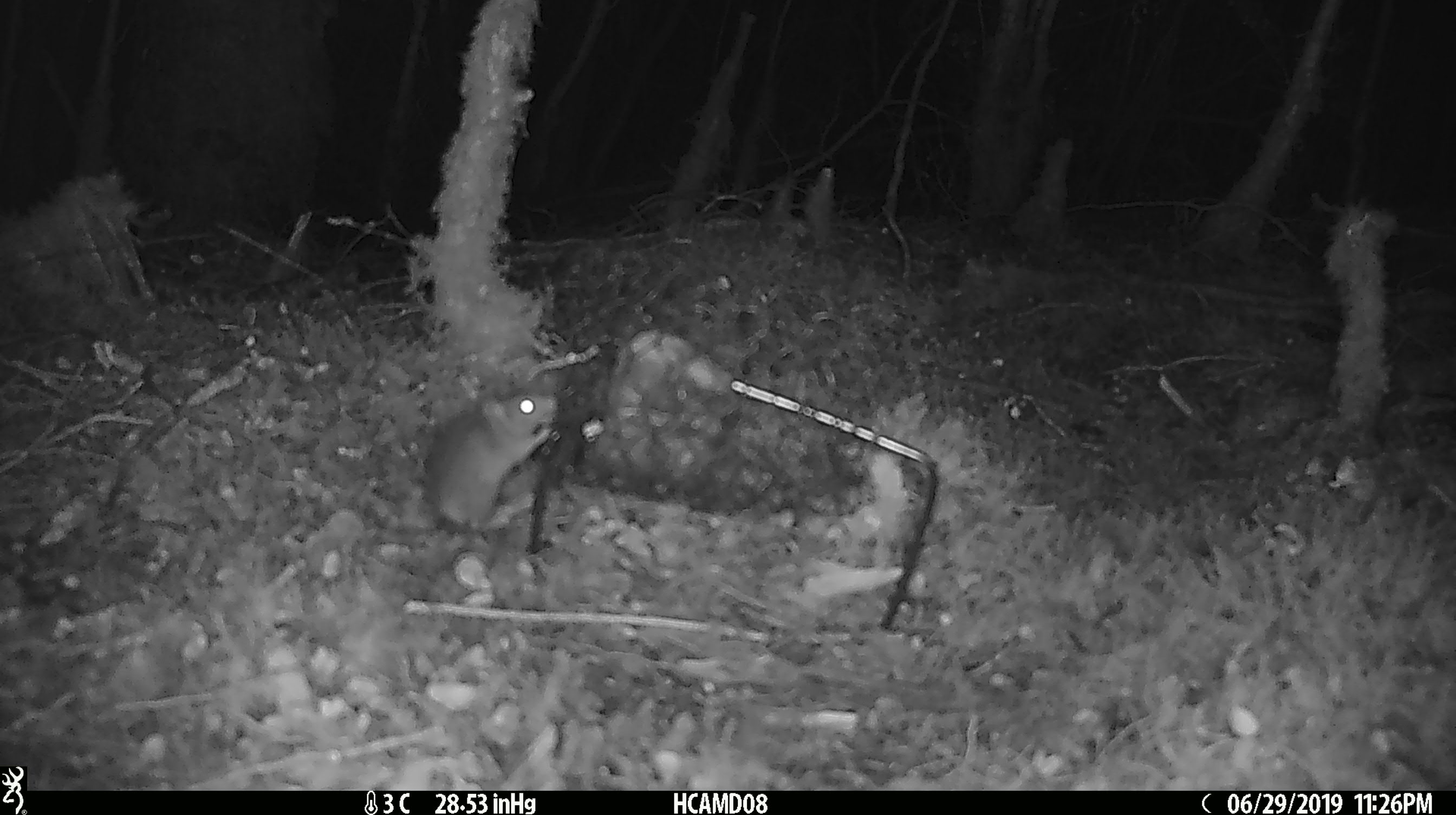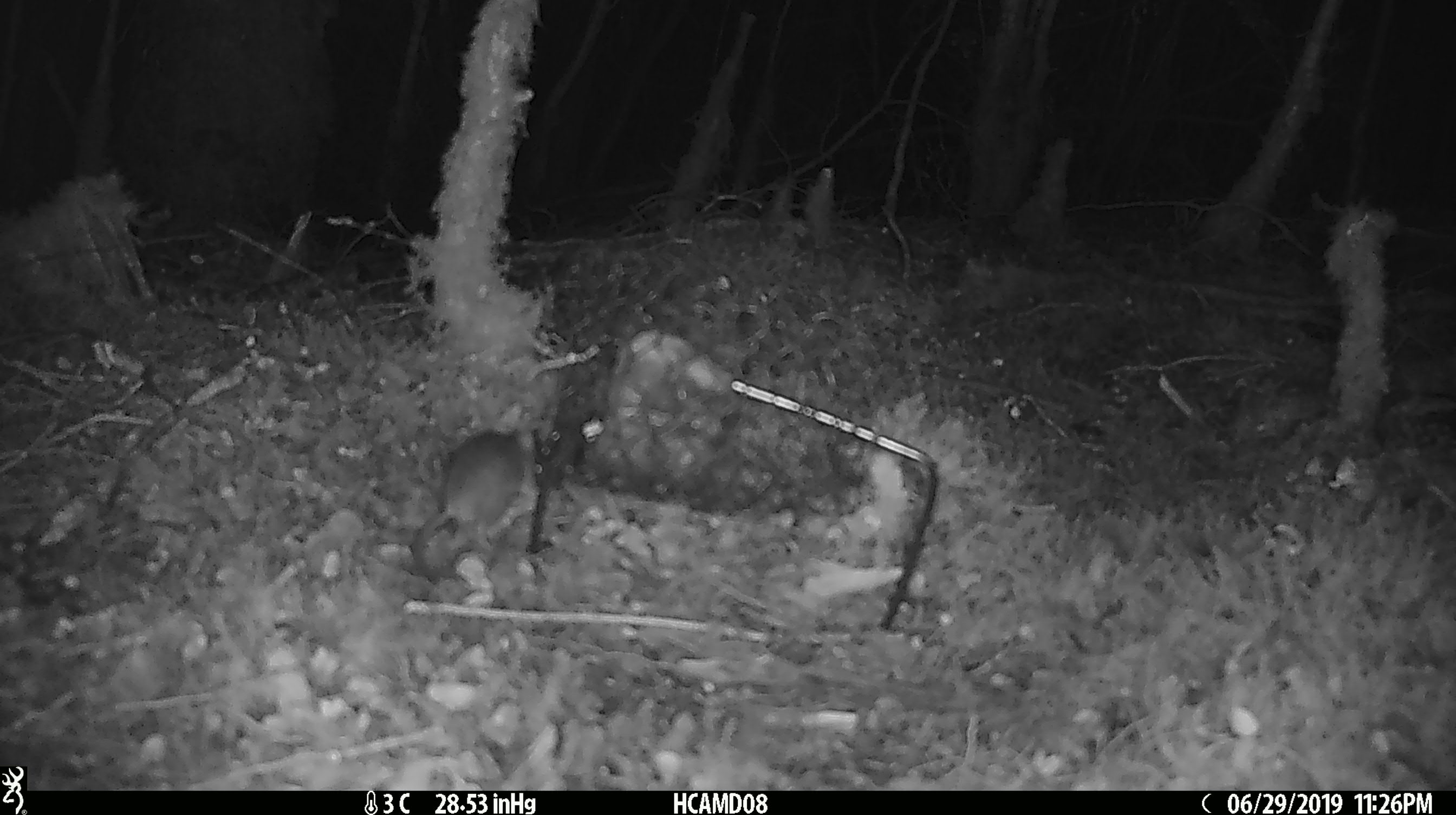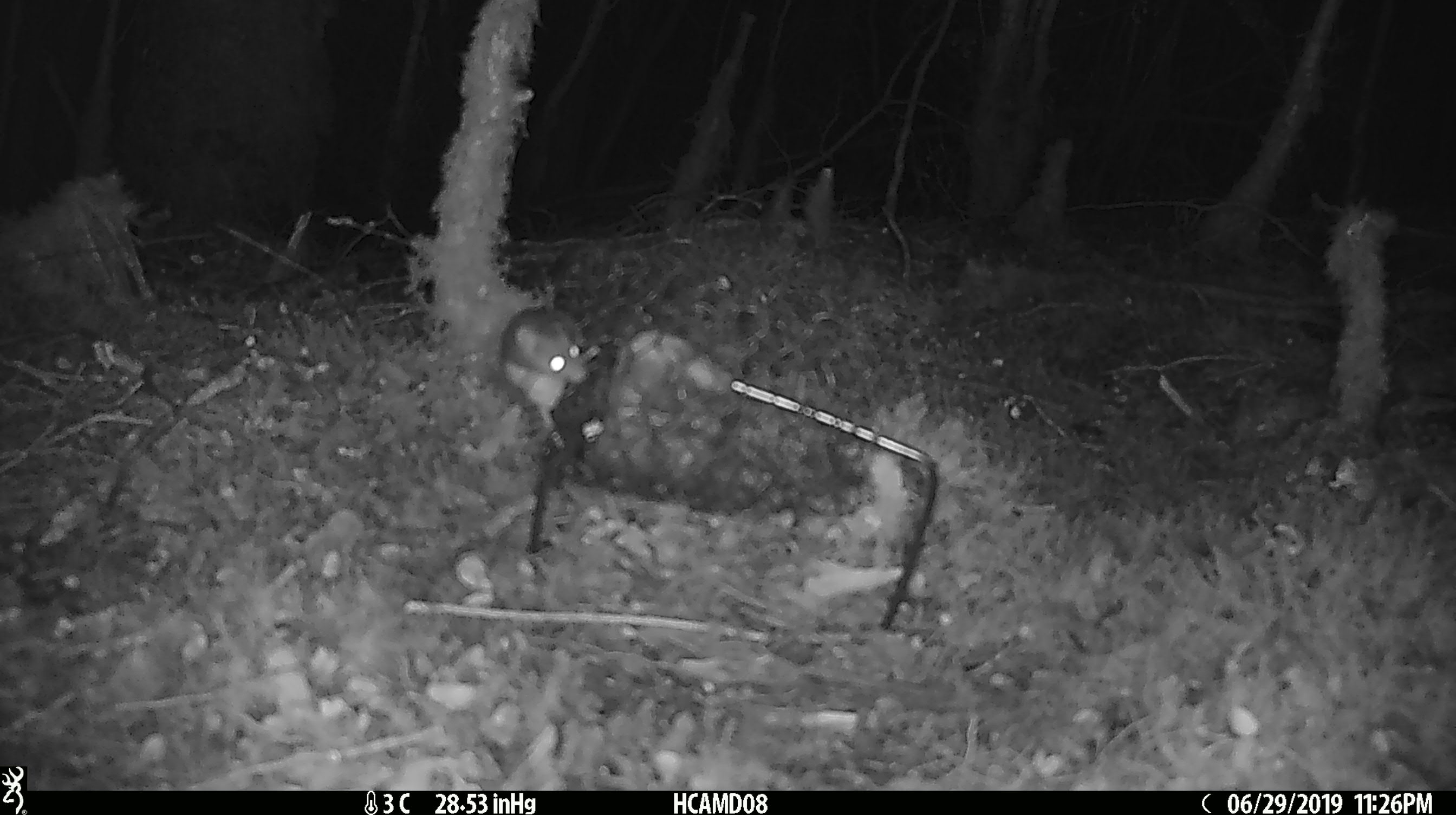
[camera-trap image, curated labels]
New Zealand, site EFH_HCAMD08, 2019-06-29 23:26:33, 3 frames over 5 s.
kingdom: Animalia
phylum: Chordata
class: Mammalia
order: Rodentia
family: Muridae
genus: Mus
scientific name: Mus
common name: mouse